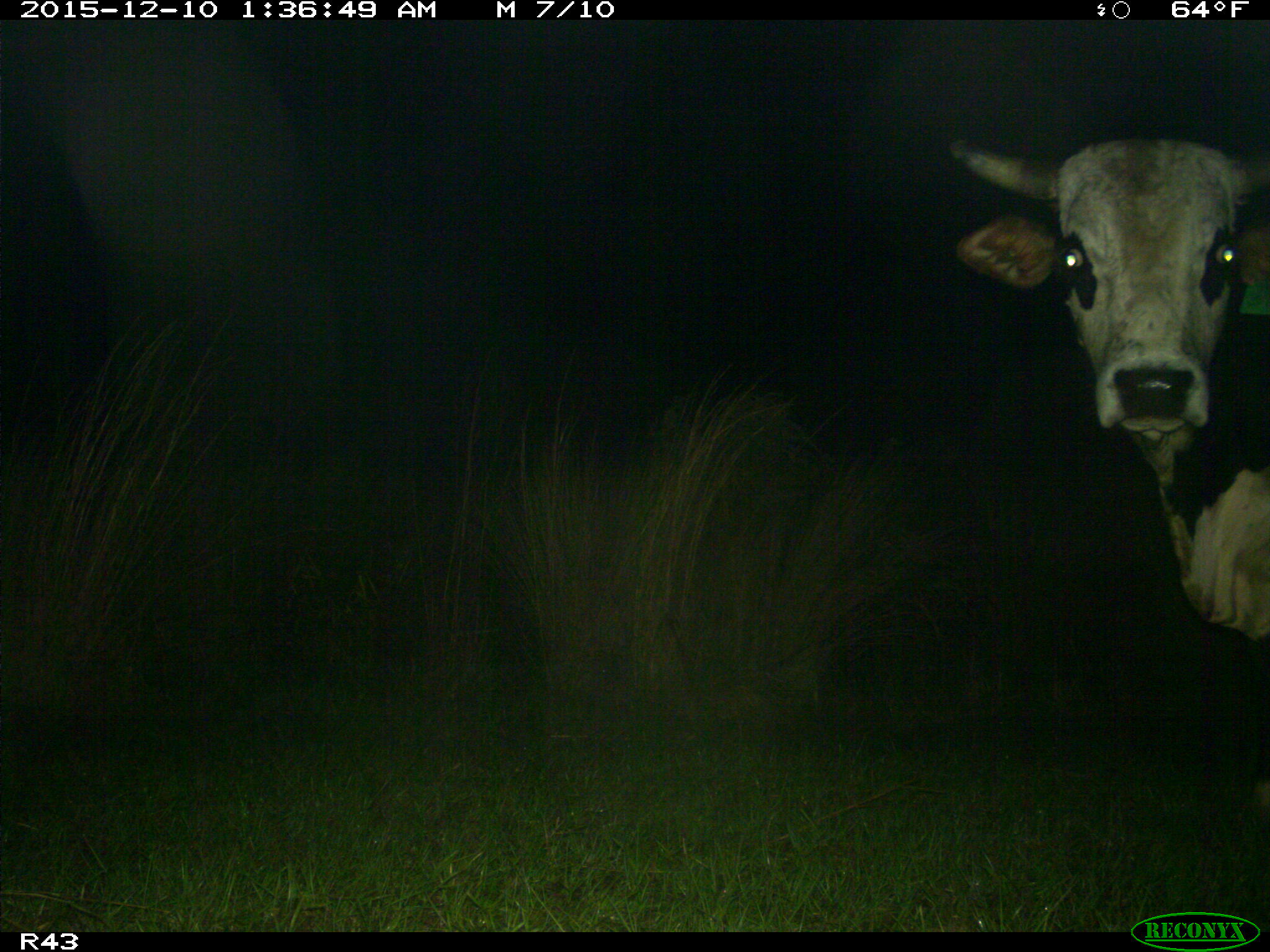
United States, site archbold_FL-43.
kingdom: Animalia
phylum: Chordata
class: Mammalia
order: Artiodactyla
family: Bovidae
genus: Bos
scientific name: Bos taurus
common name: domestic cow